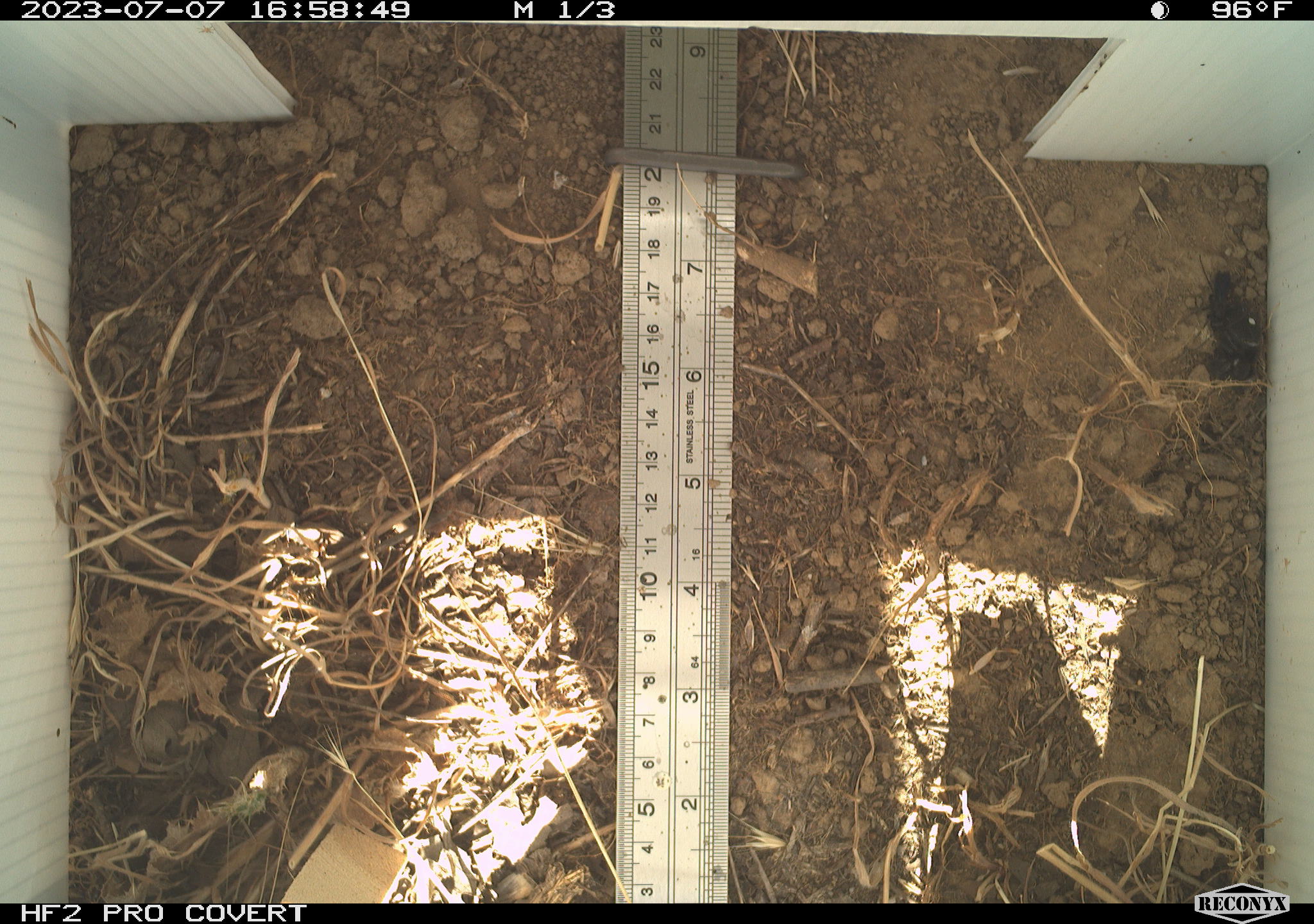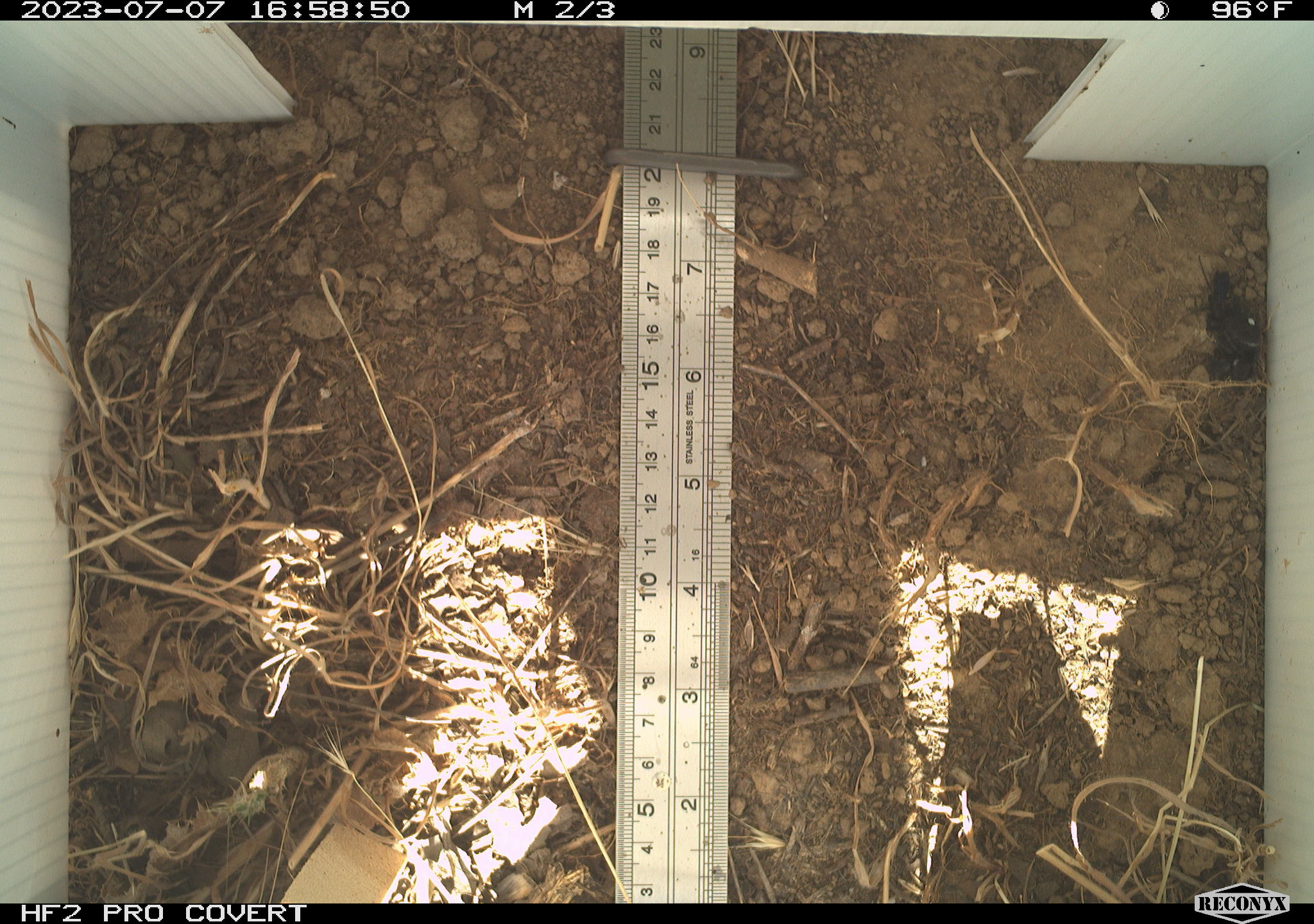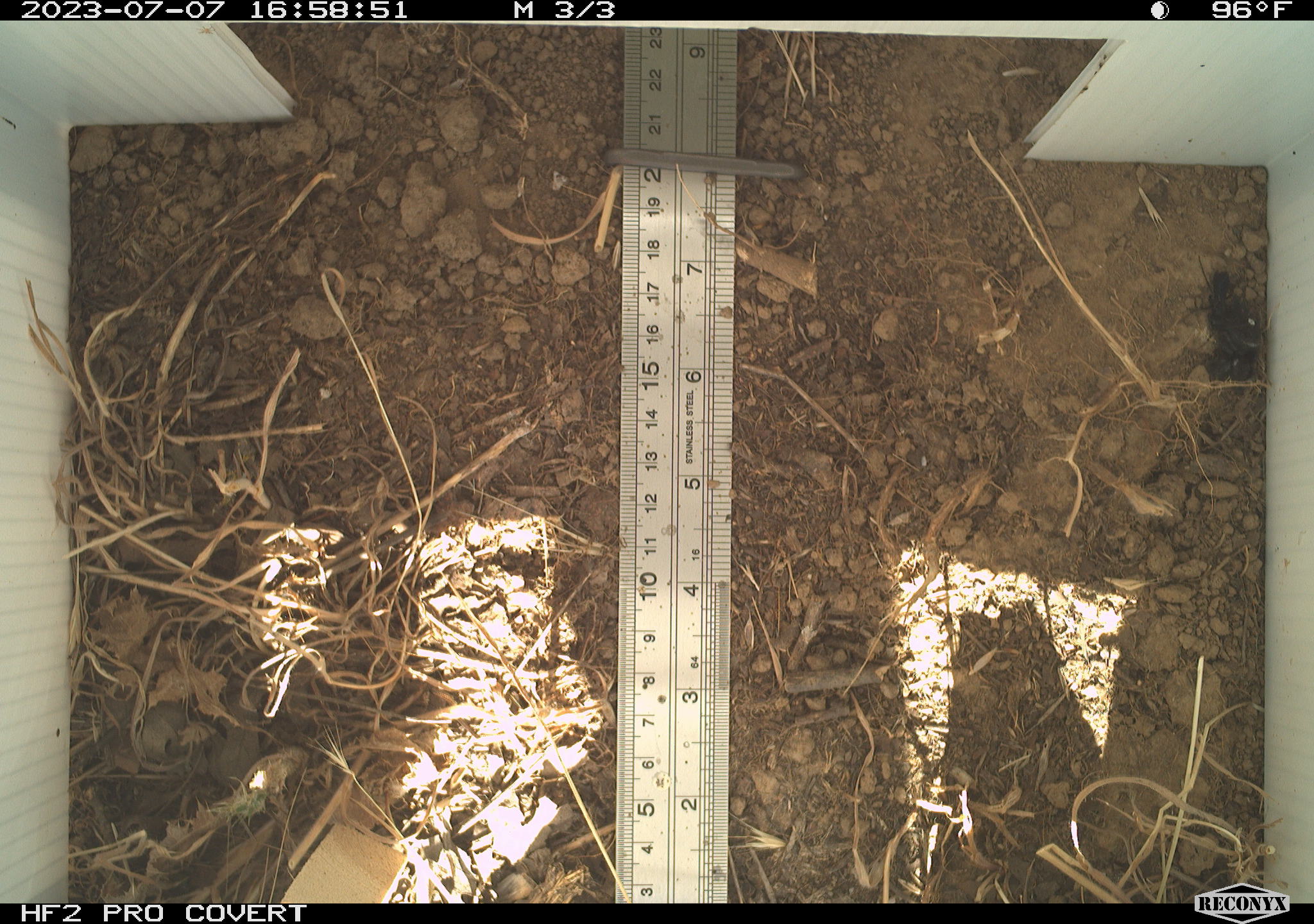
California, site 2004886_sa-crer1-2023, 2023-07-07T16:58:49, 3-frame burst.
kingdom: Animalia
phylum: Arthropoda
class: Arachnida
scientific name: Arachnida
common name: arachnids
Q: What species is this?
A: Arachnids (Arachnida).